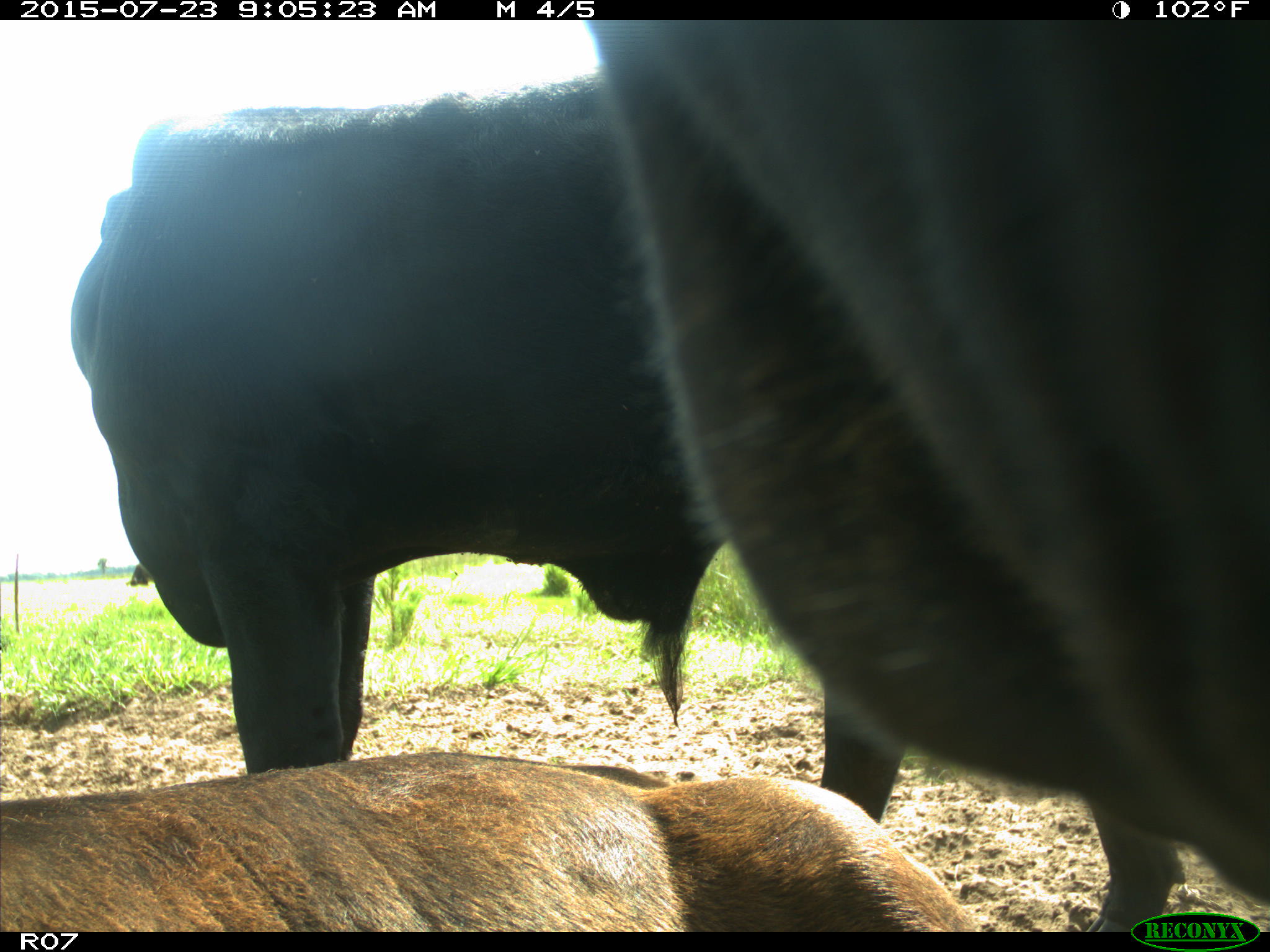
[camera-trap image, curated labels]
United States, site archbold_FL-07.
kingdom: Animalia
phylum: Chordata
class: Mammalia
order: Artiodactyla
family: Bovidae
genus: Bos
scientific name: Bos taurus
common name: domestic cow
Bos taurus (domestic cow).